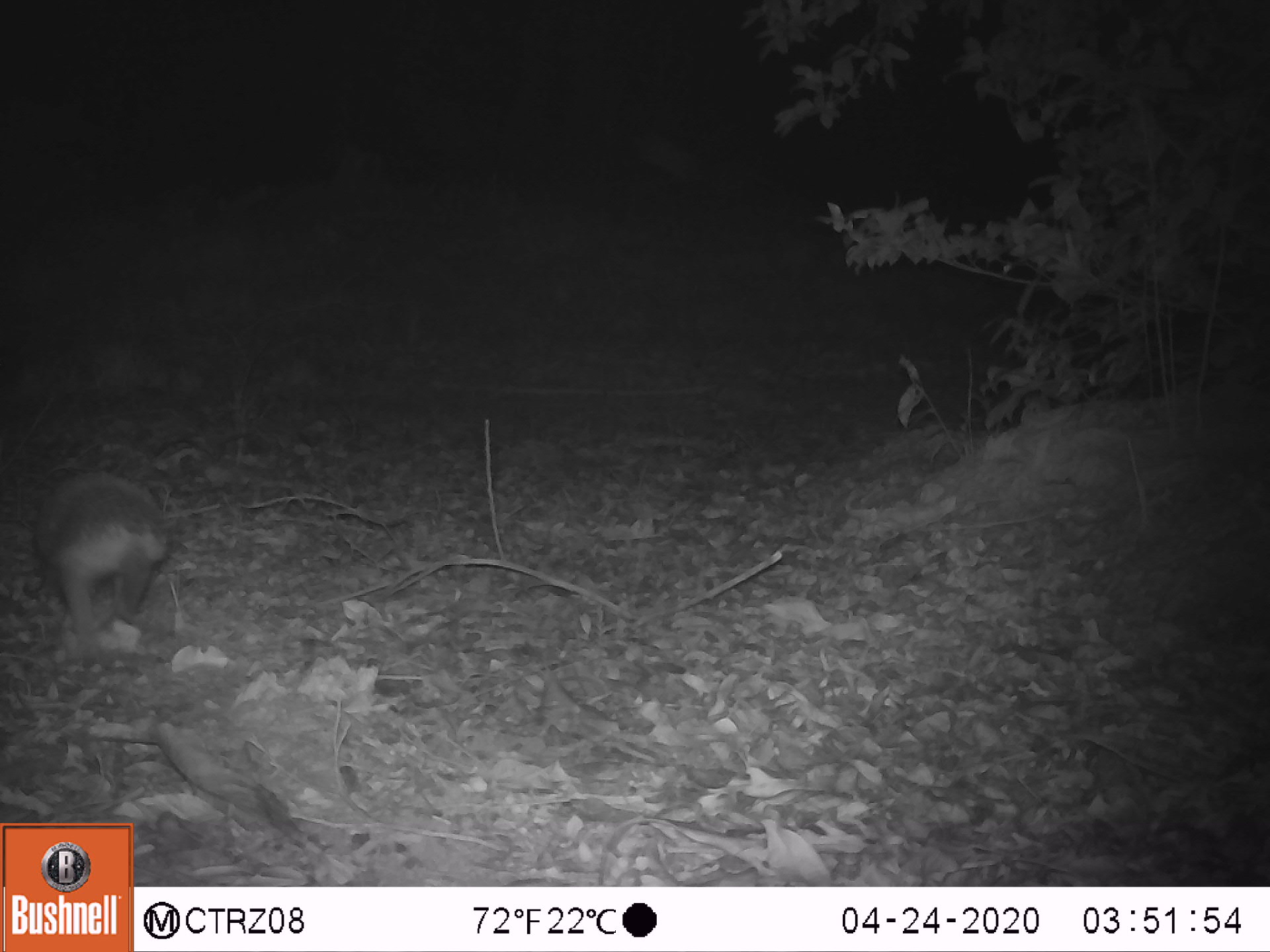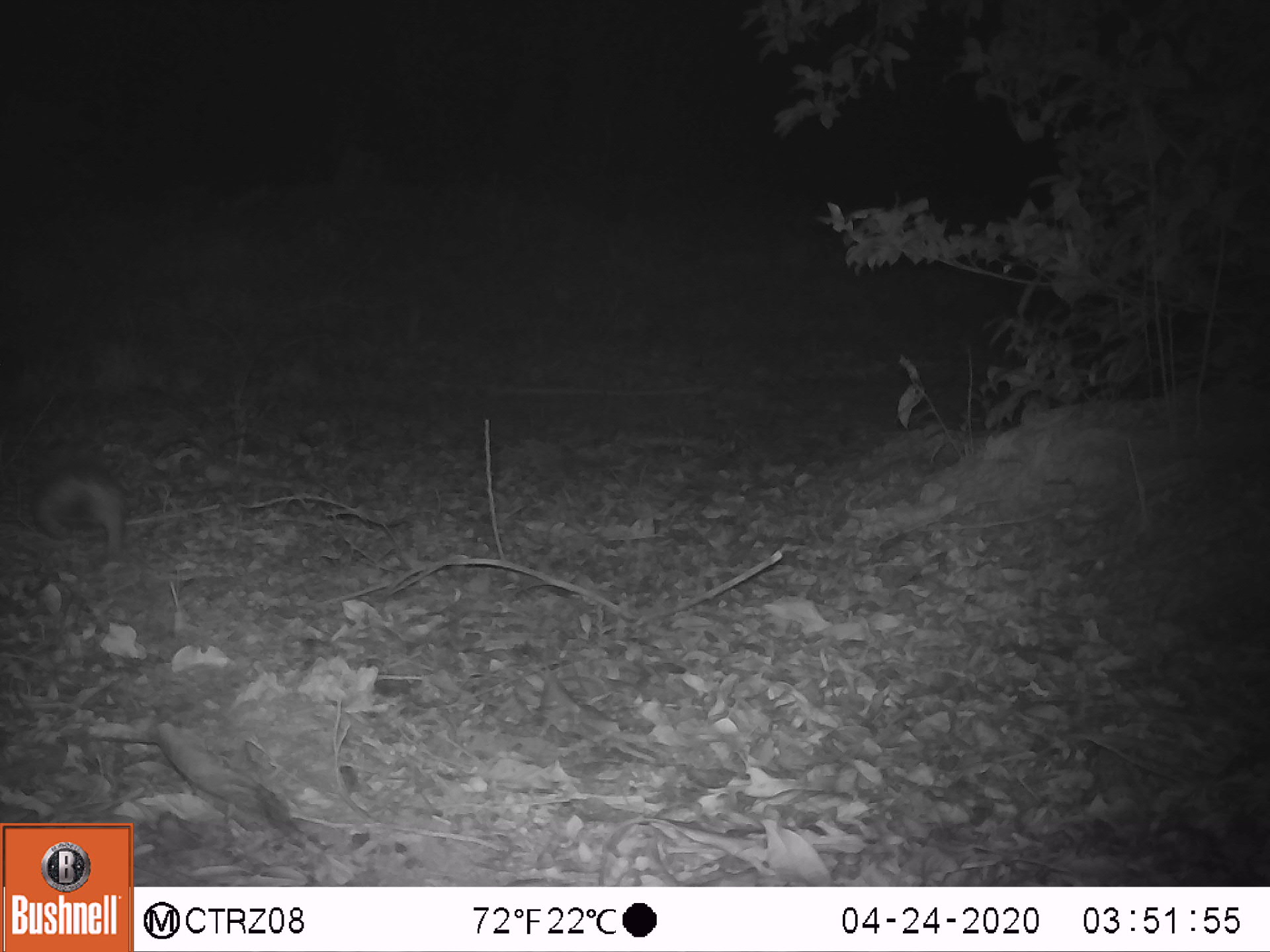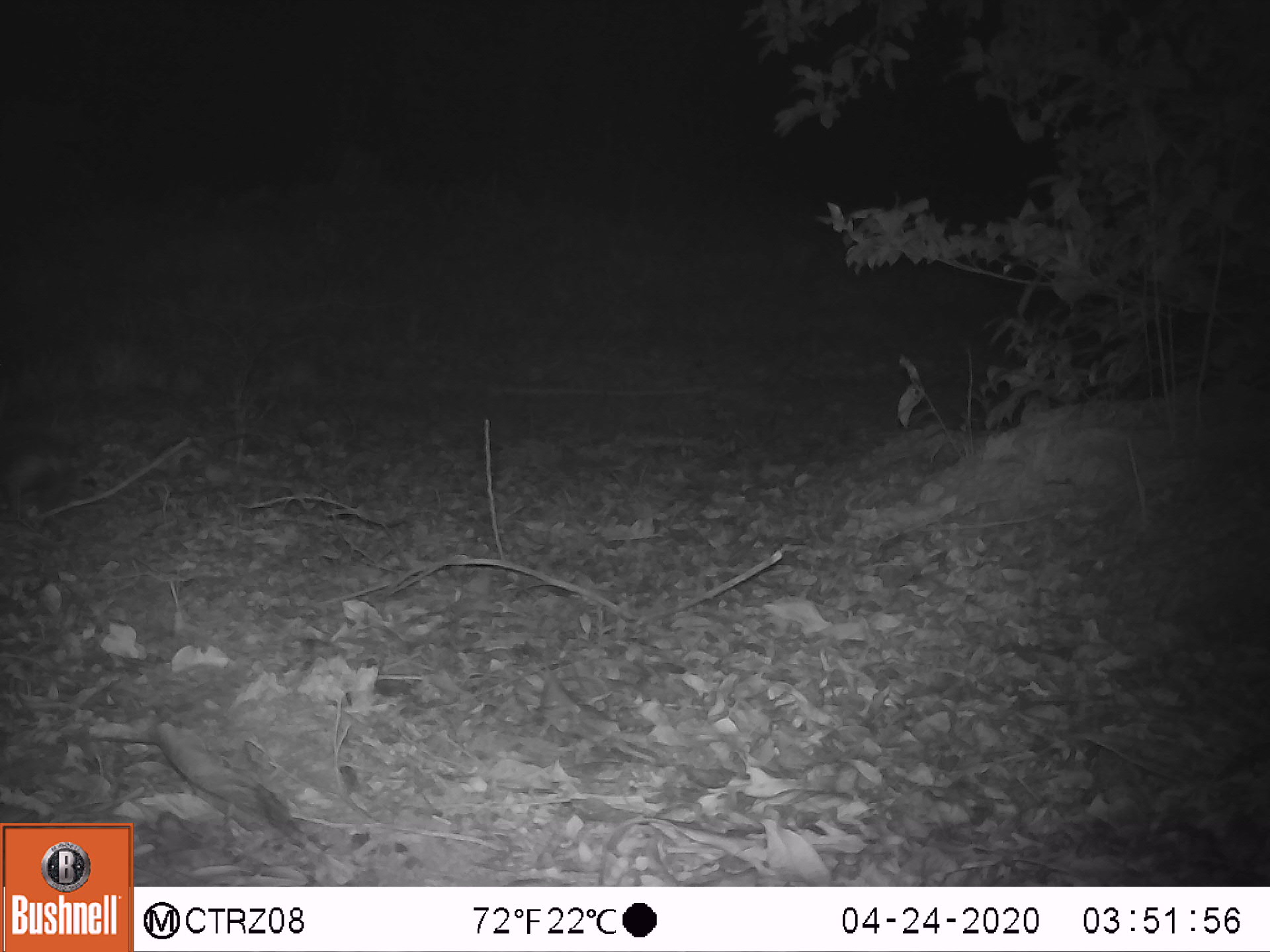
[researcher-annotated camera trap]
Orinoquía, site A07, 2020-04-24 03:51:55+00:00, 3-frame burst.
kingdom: Animalia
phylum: Chordata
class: Mammalia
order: Cingulata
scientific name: Cingulata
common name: armadillo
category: unknown armadillo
Unknown armadillo (armadillo) (Cingulata).